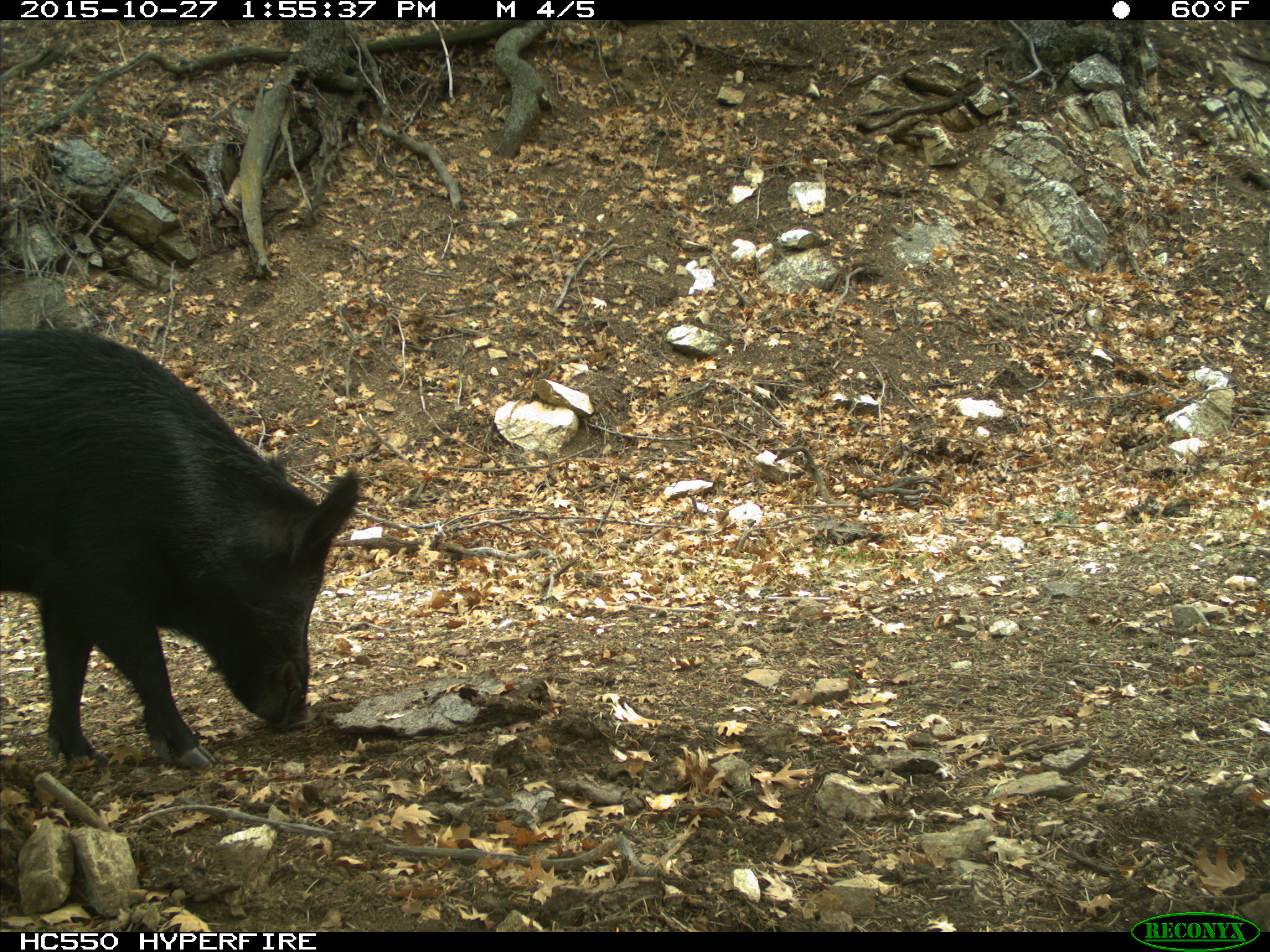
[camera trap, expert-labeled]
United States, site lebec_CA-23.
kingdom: Animalia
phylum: Chordata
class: Mammalia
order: Artiodactyla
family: Suidae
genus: Sus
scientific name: Sus scrofa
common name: wild boar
Sus scrofa (wild boar).